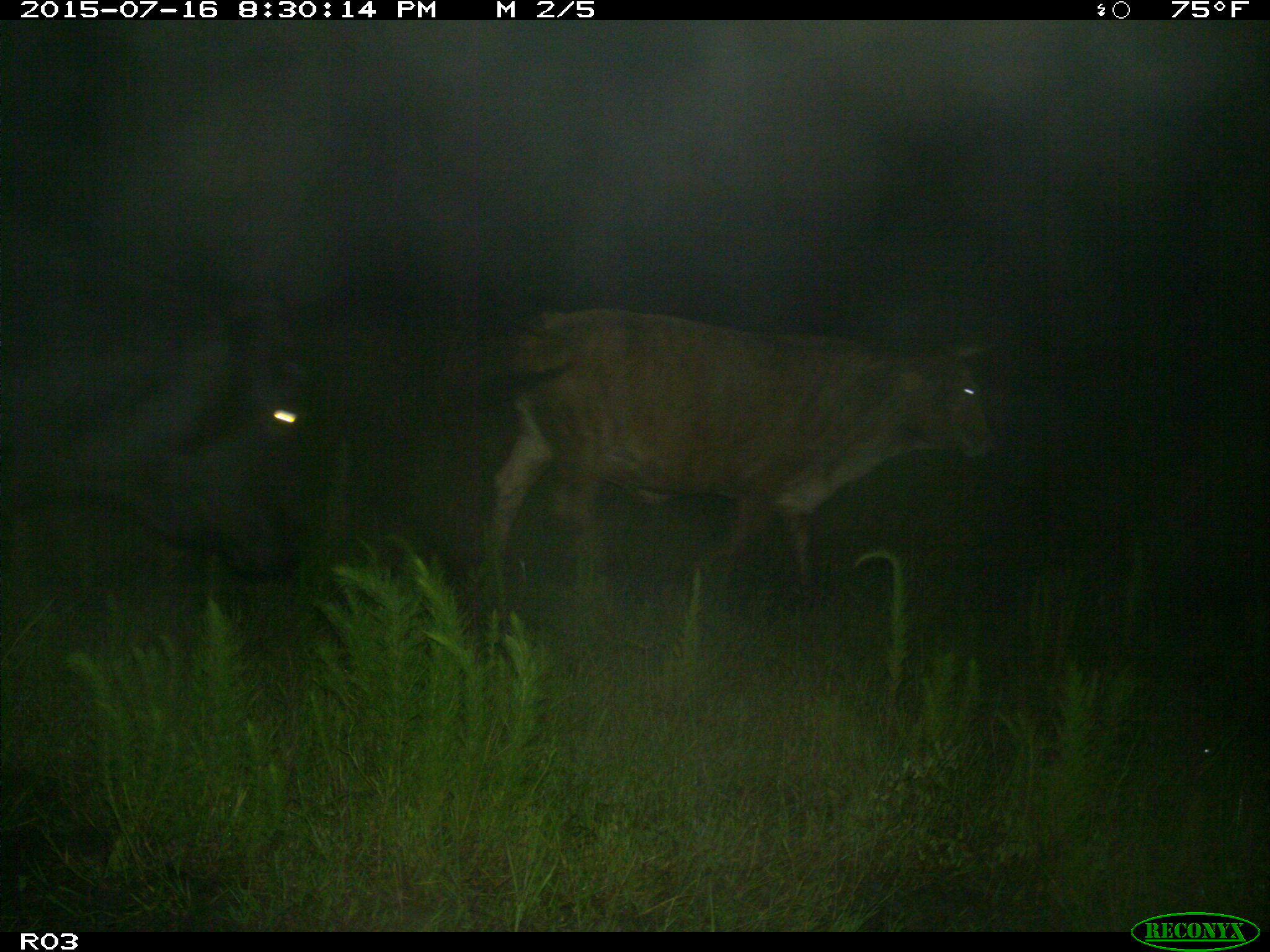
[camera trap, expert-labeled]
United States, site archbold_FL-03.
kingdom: Animalia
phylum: Chordata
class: Mammalia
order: Artiodactyla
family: Bovidae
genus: Bos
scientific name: Bos taurus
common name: domestic cow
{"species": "Bos taurus (domestic cow)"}